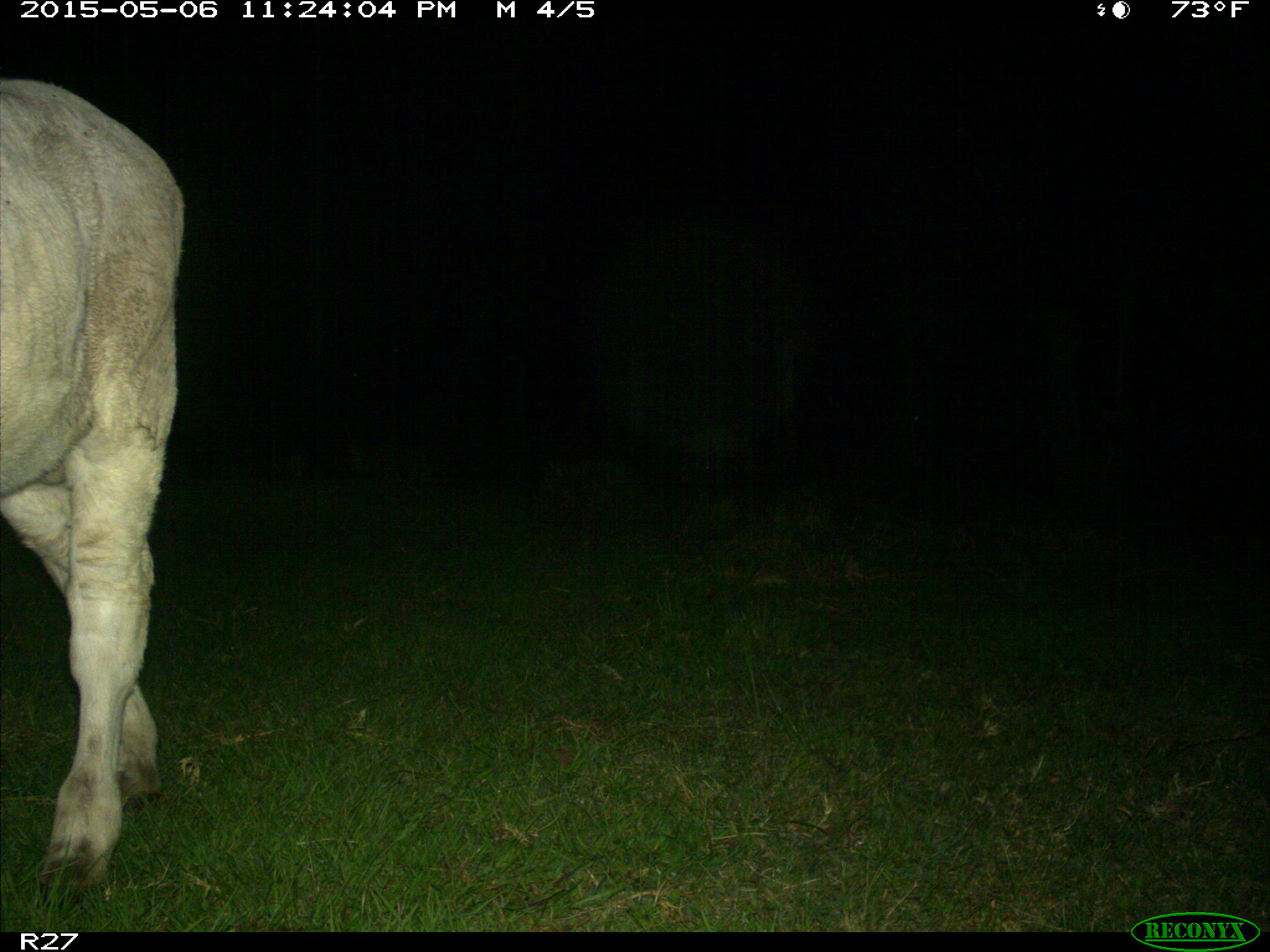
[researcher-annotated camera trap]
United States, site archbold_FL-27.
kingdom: Animalia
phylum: Chordata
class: Mammalia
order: Artiodactyla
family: Bovidae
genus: Bos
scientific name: Bos taurus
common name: domestic cow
Bos taurus (domestic cow).